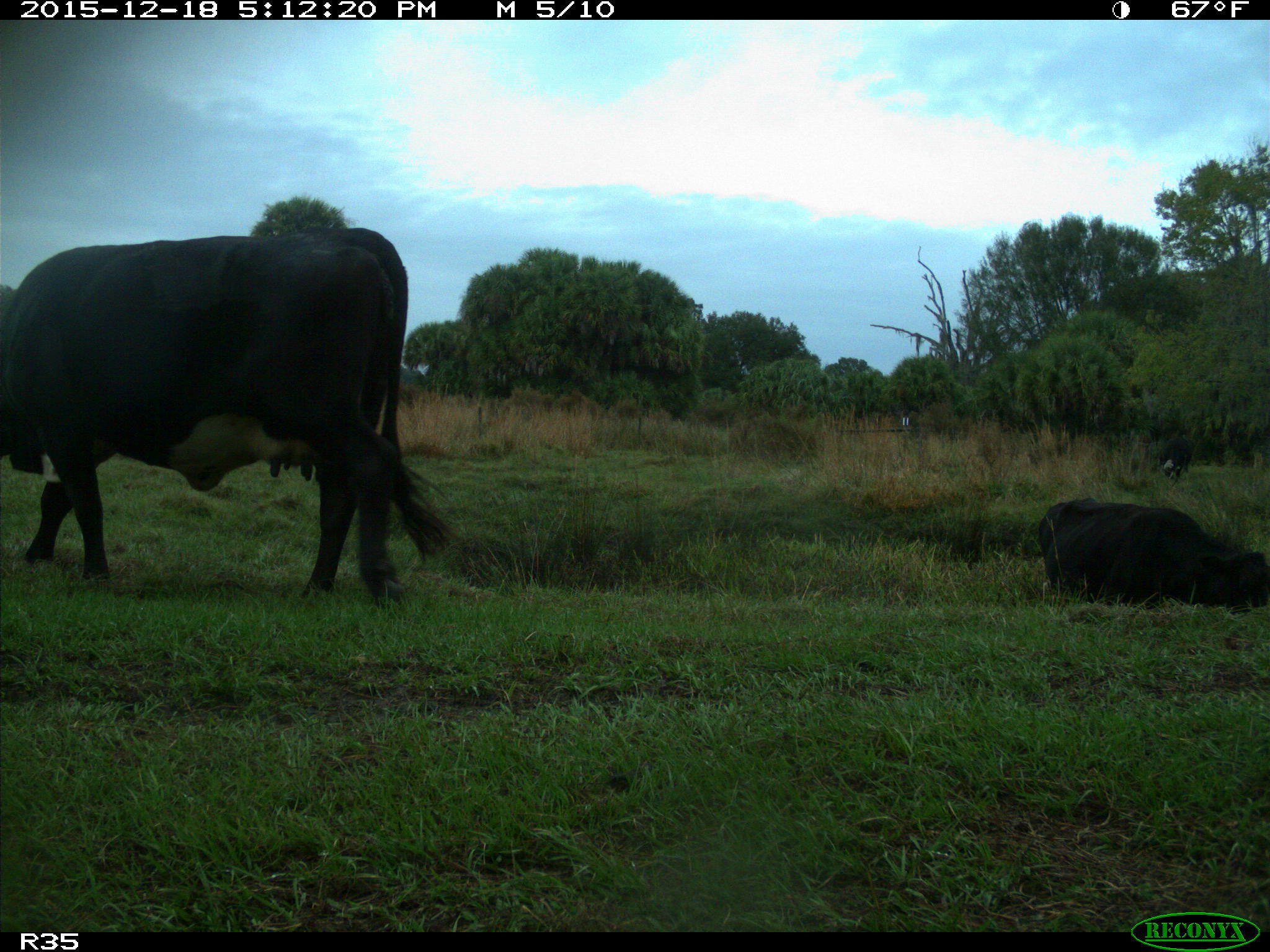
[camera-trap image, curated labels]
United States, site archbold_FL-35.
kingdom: Animalia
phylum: Chordata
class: Mammalia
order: Artiodactyla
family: Bovidae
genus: Bos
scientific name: Bos taurus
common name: domestic cow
Bos taurus (domestic cow).